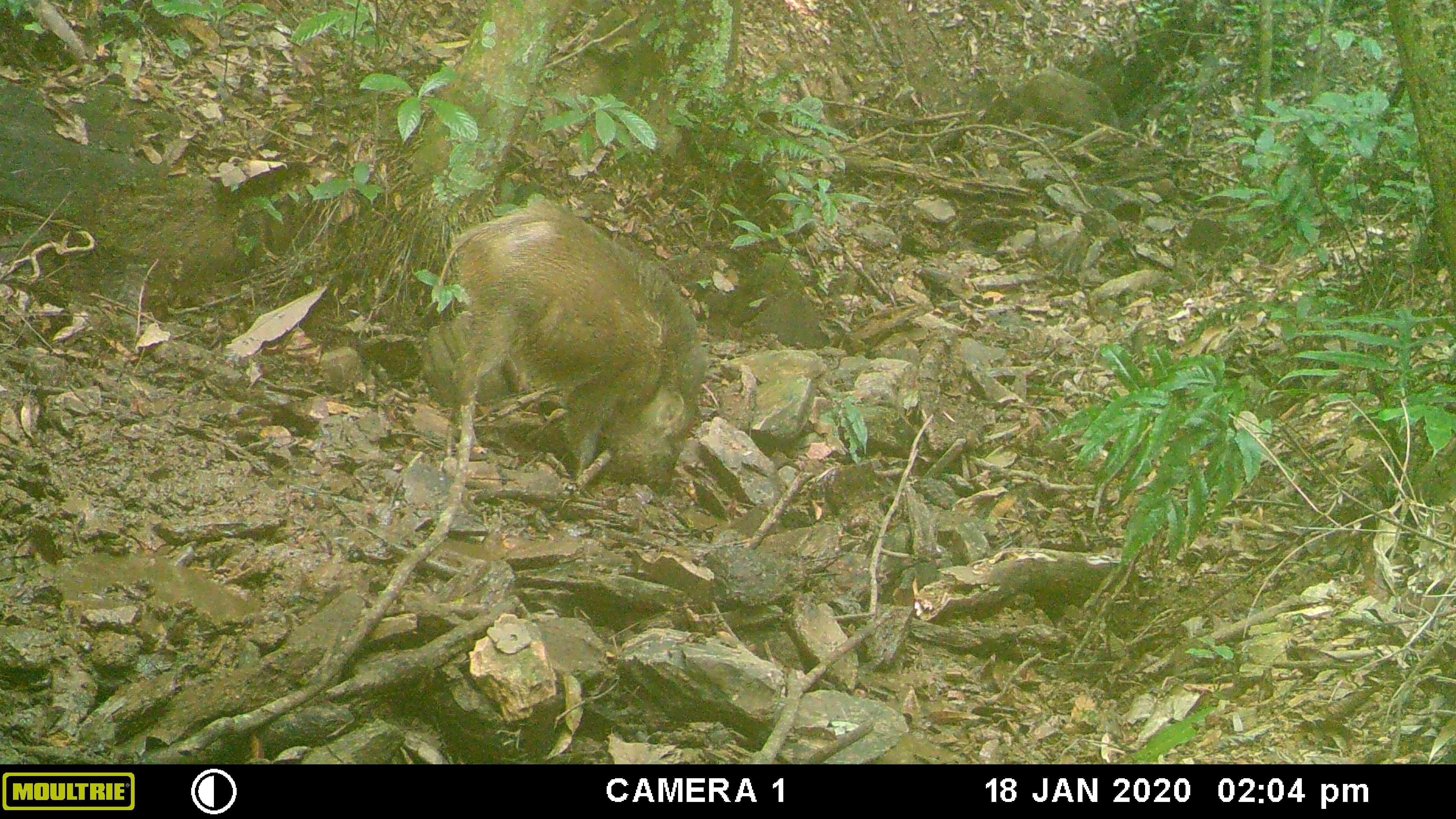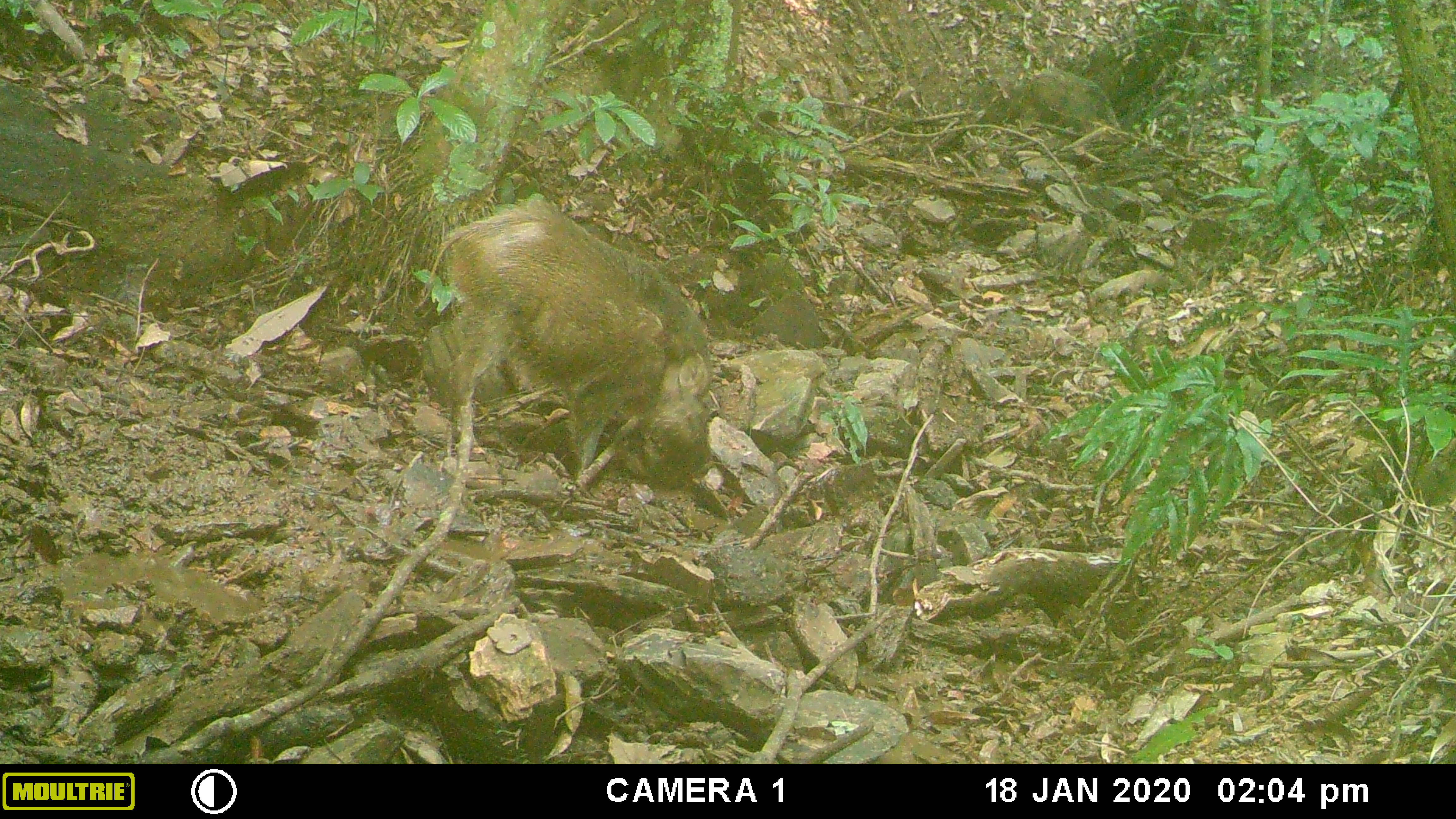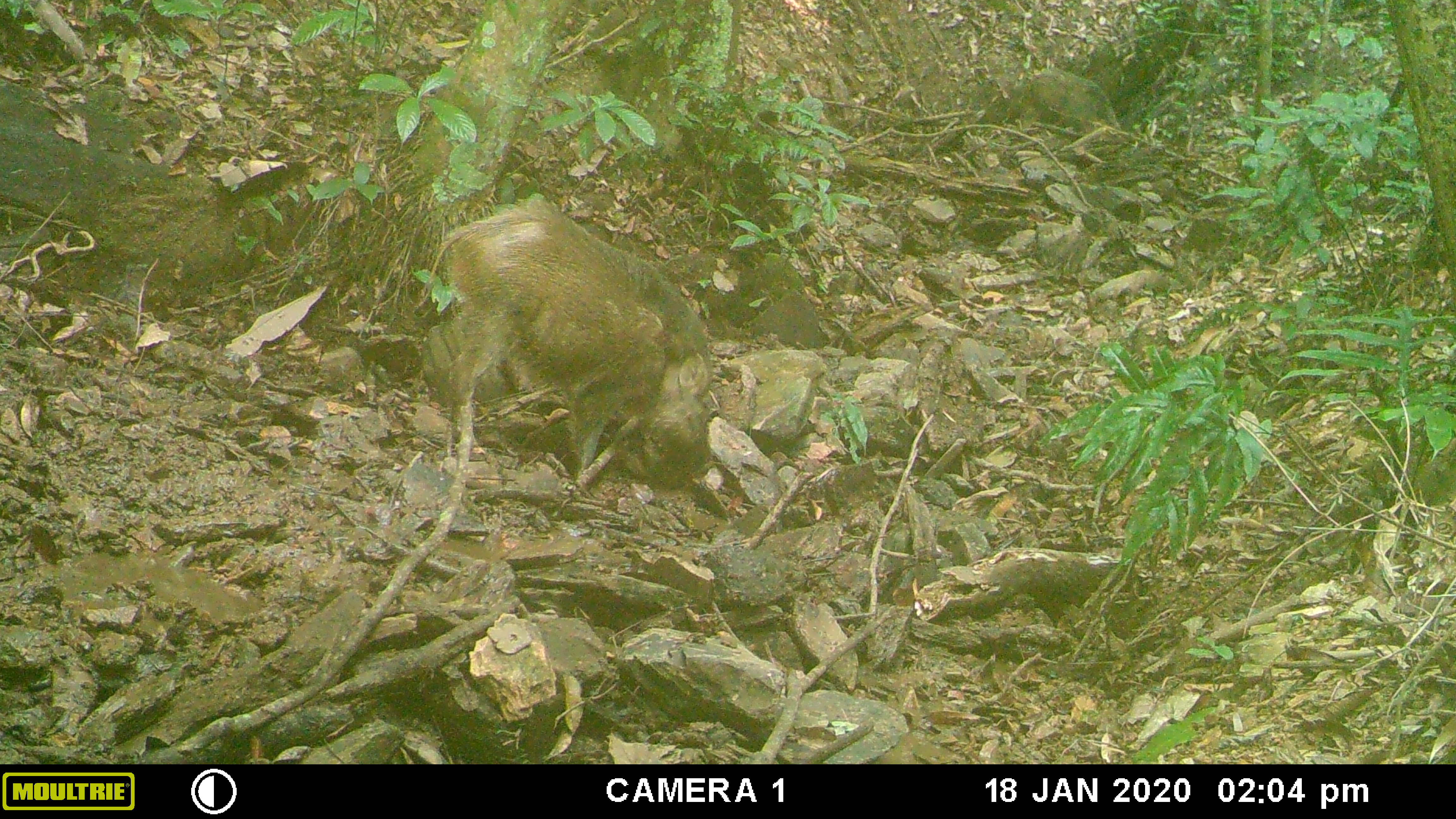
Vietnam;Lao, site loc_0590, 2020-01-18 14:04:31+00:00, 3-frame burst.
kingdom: Animalia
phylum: Chordata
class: Mammalia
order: Artiodactyla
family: Suidae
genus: Sus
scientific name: Sus scrofa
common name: eurasian wild pig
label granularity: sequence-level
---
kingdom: Animalia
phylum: Chordata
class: Aves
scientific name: Aves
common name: bird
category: unidentified bird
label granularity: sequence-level